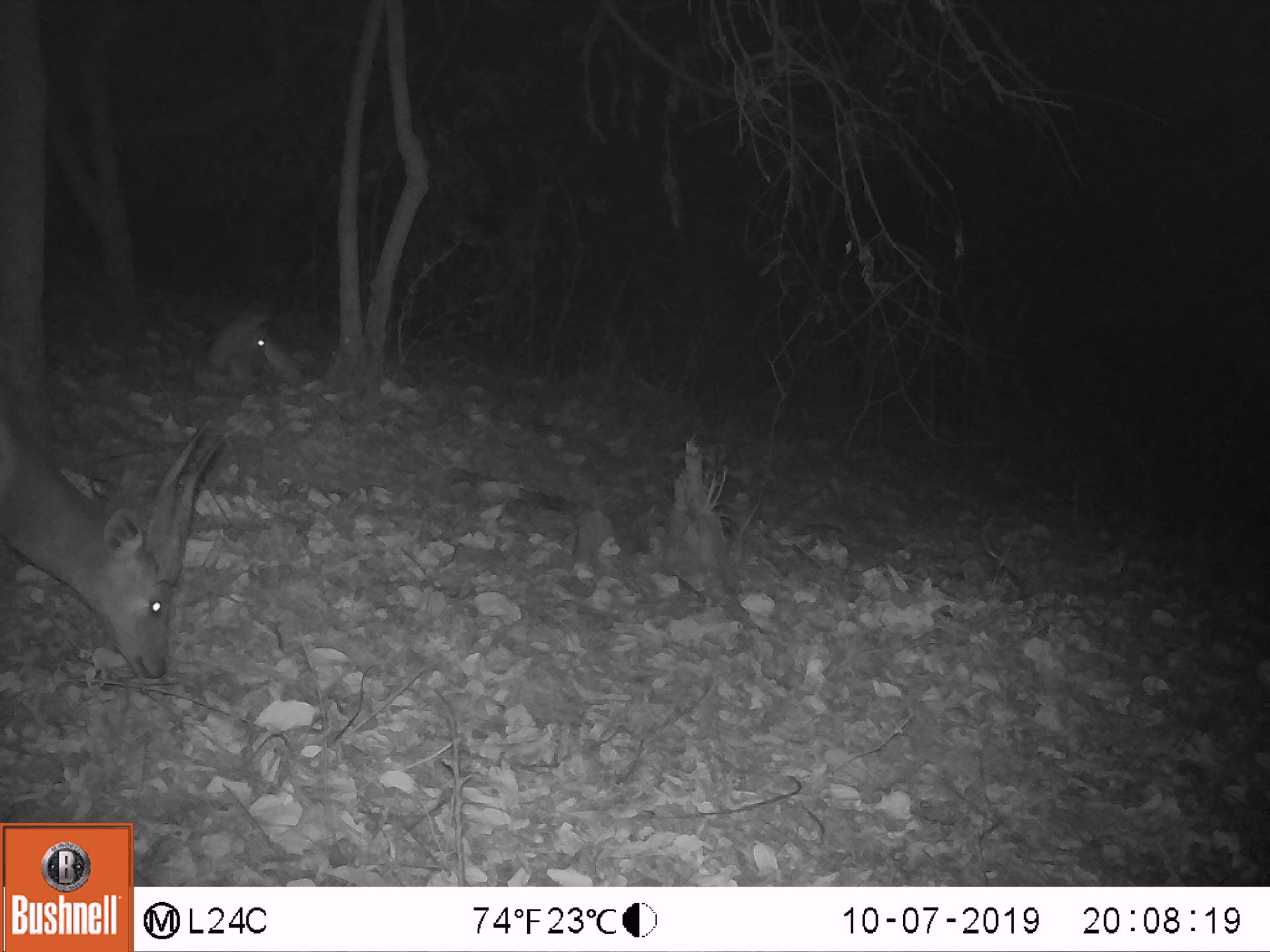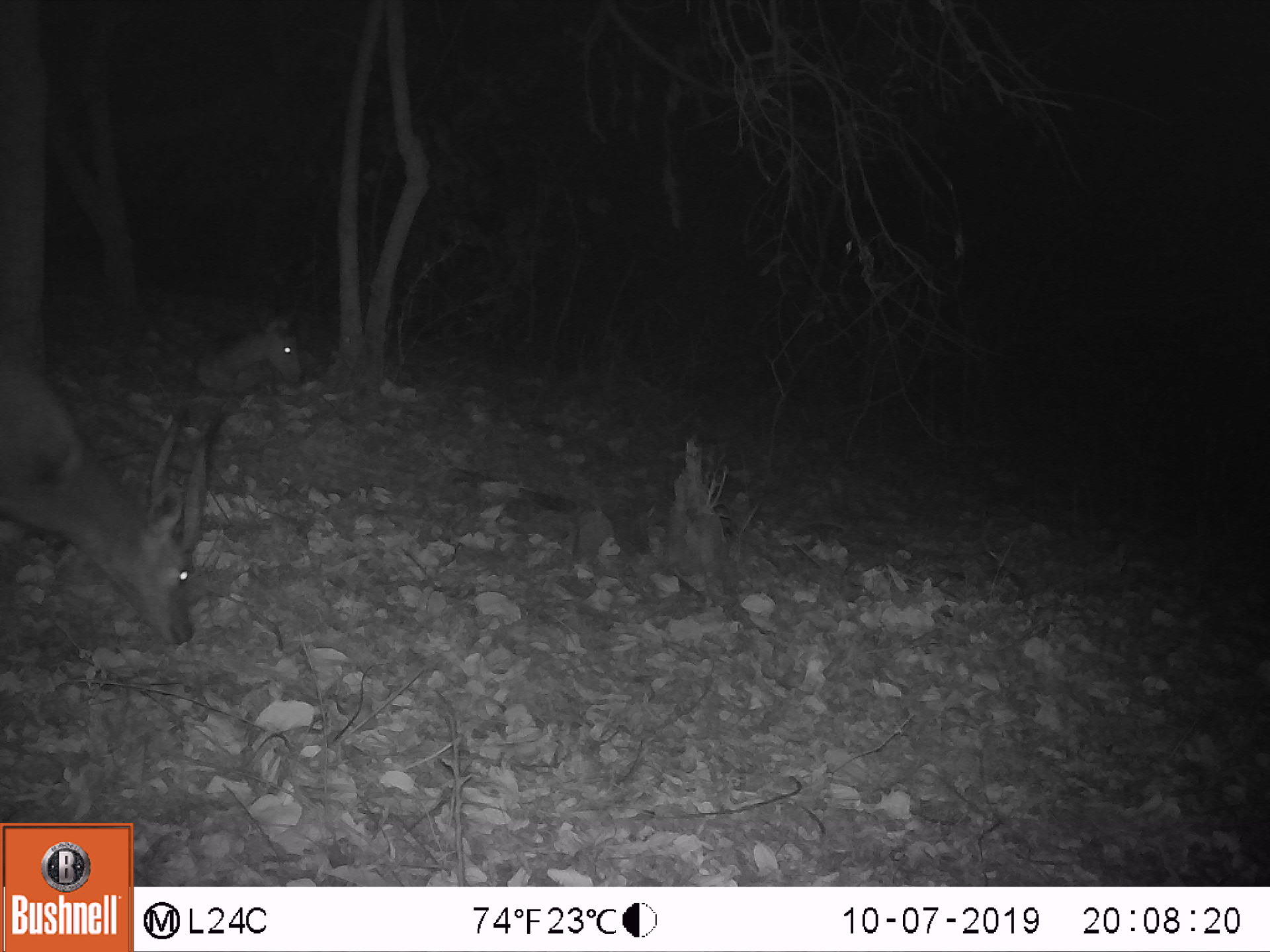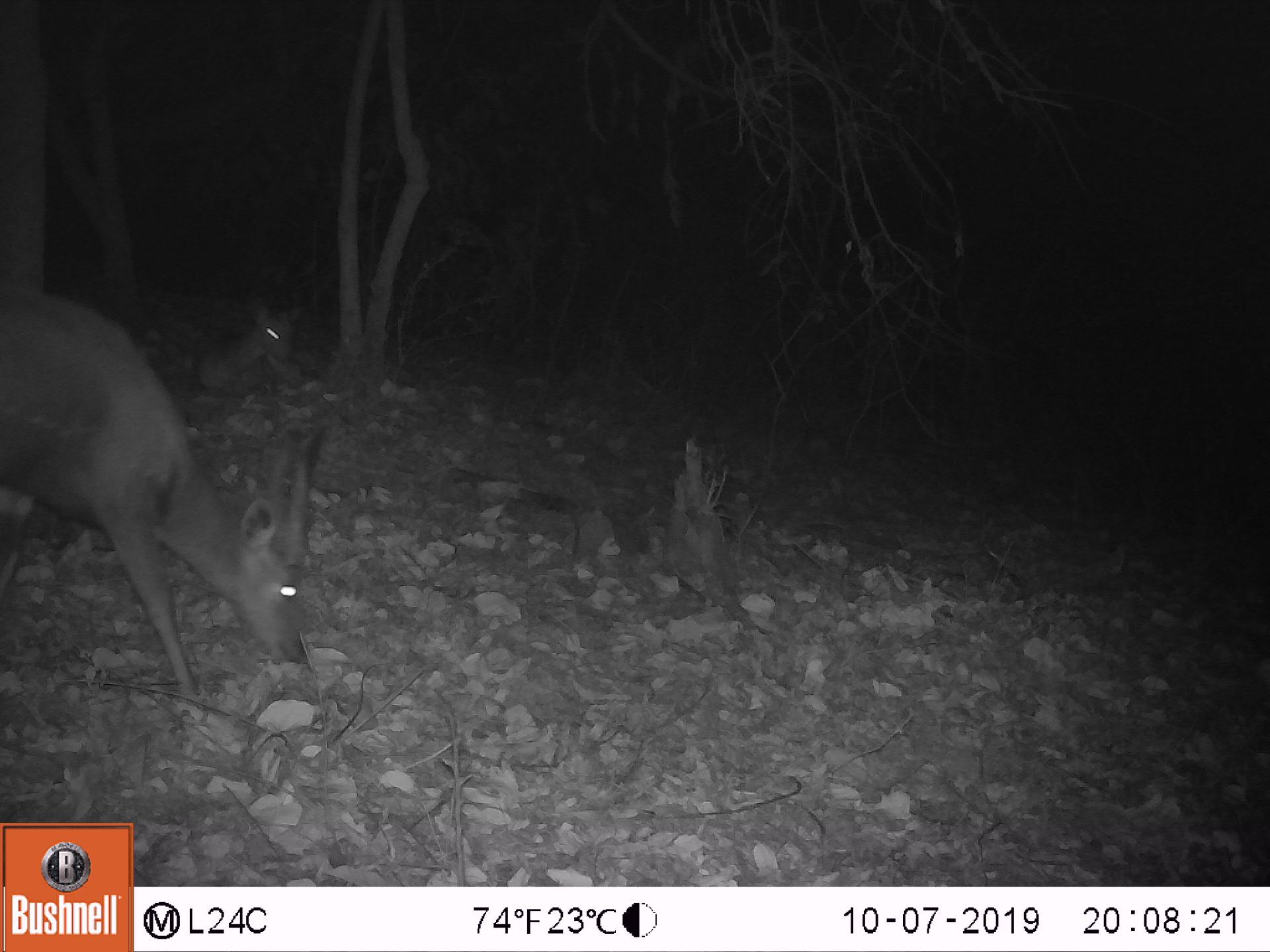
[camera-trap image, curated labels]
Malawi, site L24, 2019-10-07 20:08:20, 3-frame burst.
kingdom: Animalia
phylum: Chordata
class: Mammalia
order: Artiodactyla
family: Bovidae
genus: Tragelaphus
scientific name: Tragelaphus sylvaticus sylvaticus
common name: cape bushbuck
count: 2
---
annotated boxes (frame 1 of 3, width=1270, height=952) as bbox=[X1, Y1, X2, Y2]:
cape bushbuck: bbox=[0, 397, 219, 688]; bbox=[181, 291, 330, 410]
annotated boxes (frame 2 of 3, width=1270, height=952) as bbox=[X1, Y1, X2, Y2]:
cape bushbuck: bbox=[3, 349, 234, 653]; bbox=[187, 309, 316, 406]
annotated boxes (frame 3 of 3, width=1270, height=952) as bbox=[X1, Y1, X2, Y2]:
cape bushbuck: bbox=[2, 273, 348, 711]; bbox=[177, 298, 334, 402]